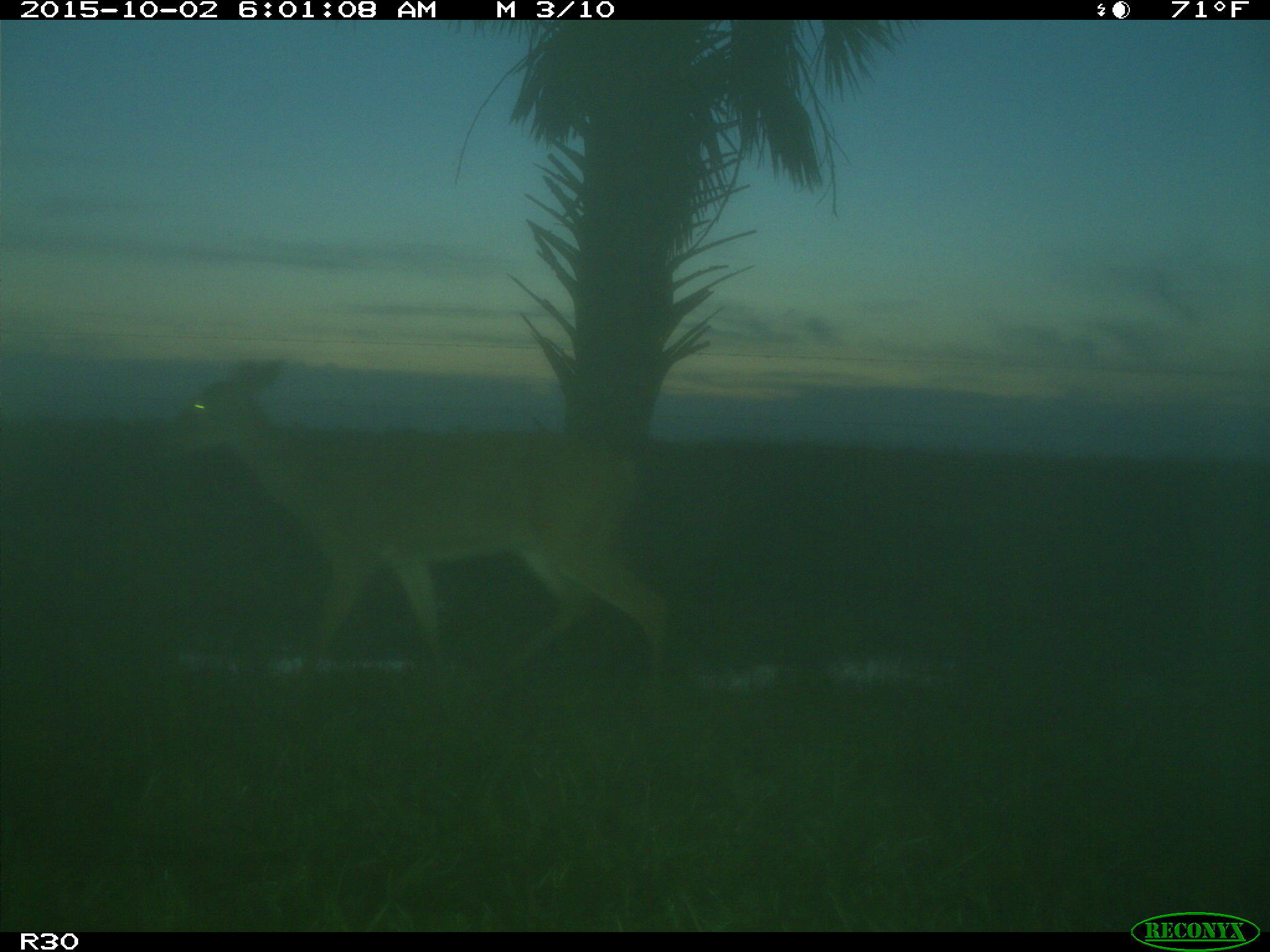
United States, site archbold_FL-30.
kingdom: Animalia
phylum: Chordata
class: Mammalia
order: Artiodactyla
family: Cervidae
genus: Odocoileus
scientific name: Odocoileus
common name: deer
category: unidentified deer